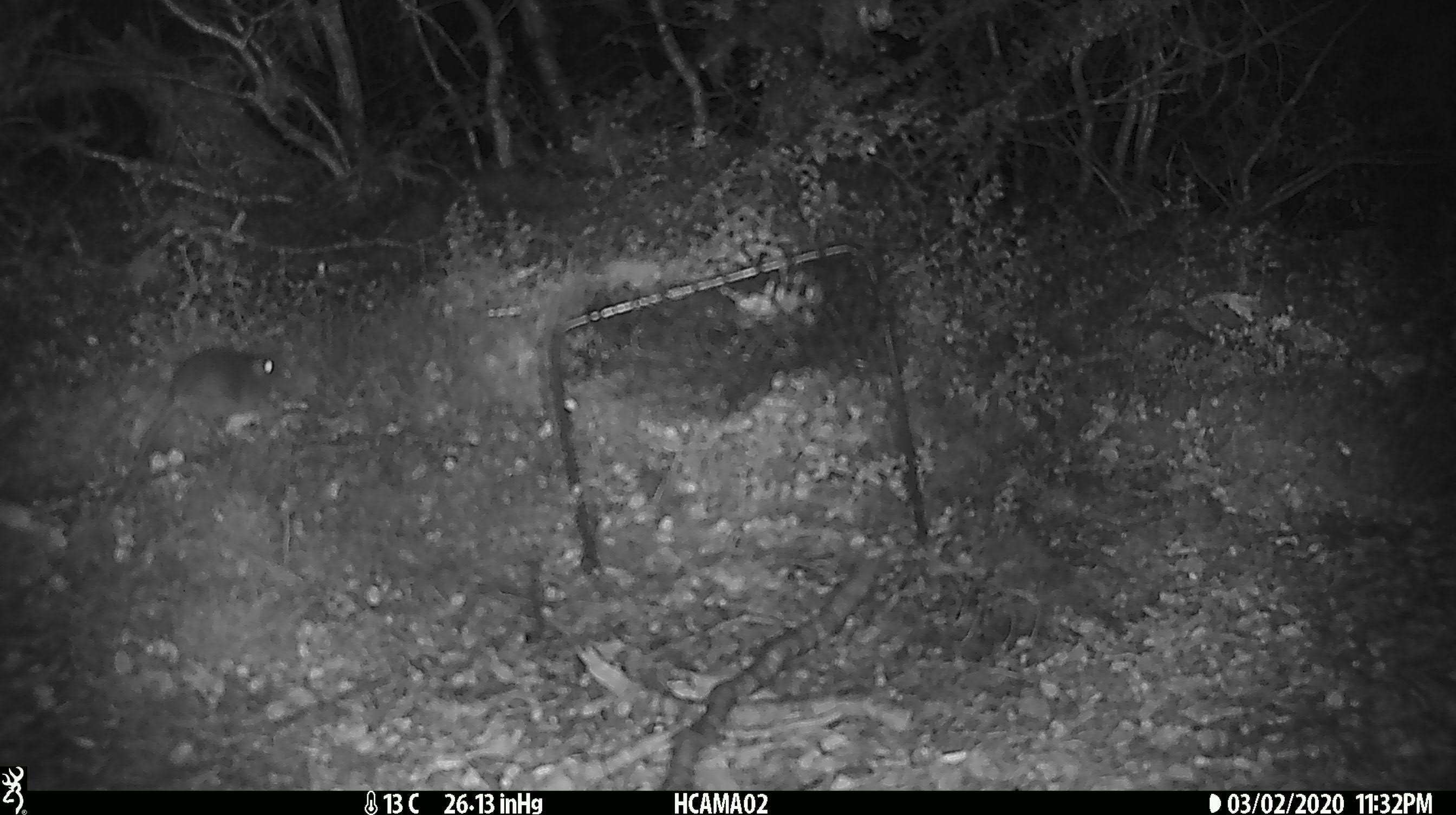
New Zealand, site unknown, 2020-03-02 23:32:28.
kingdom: Animalia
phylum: Chordata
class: Mammalia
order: Rodentia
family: Muridae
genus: Mus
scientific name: Mus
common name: mouse